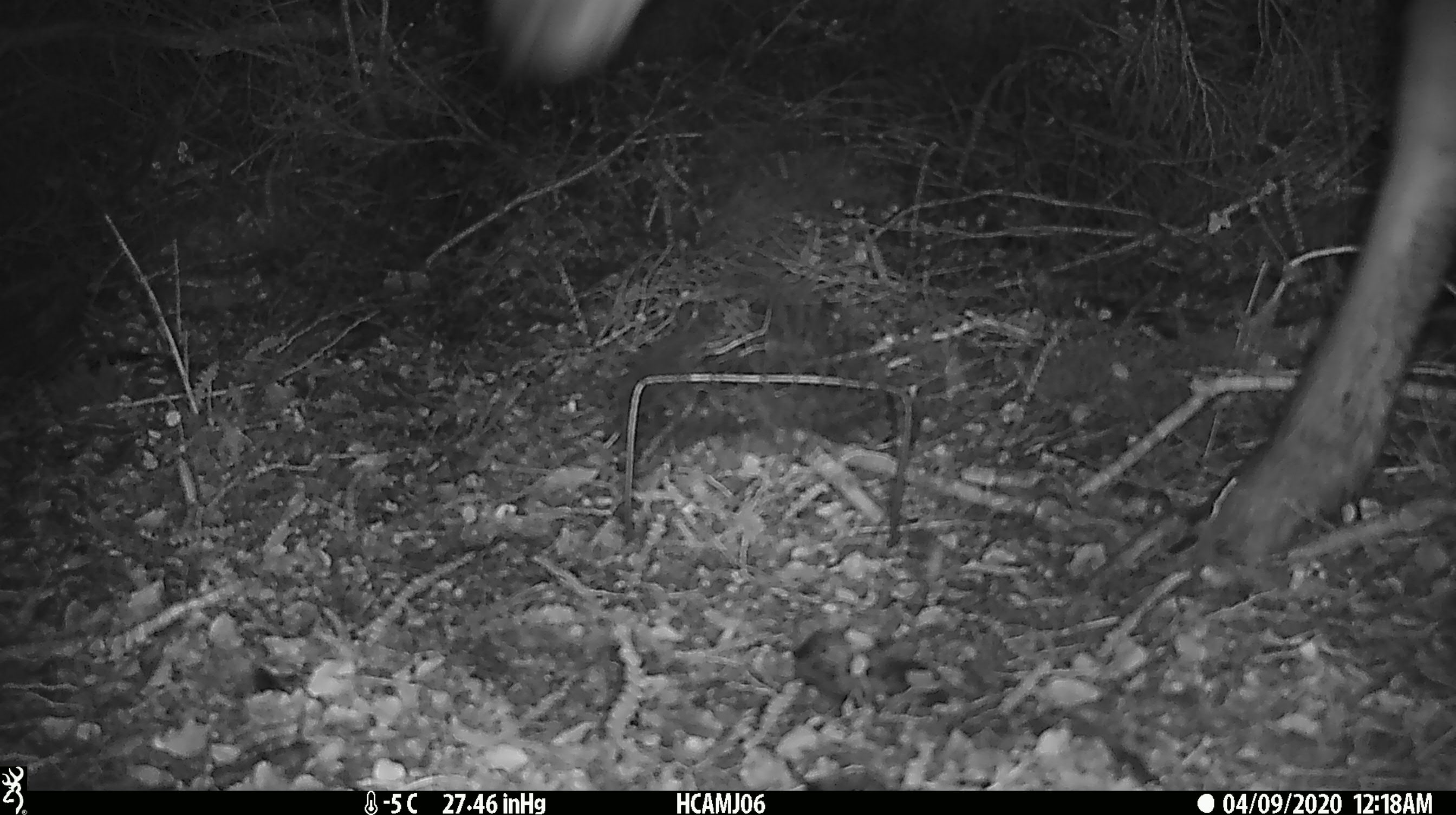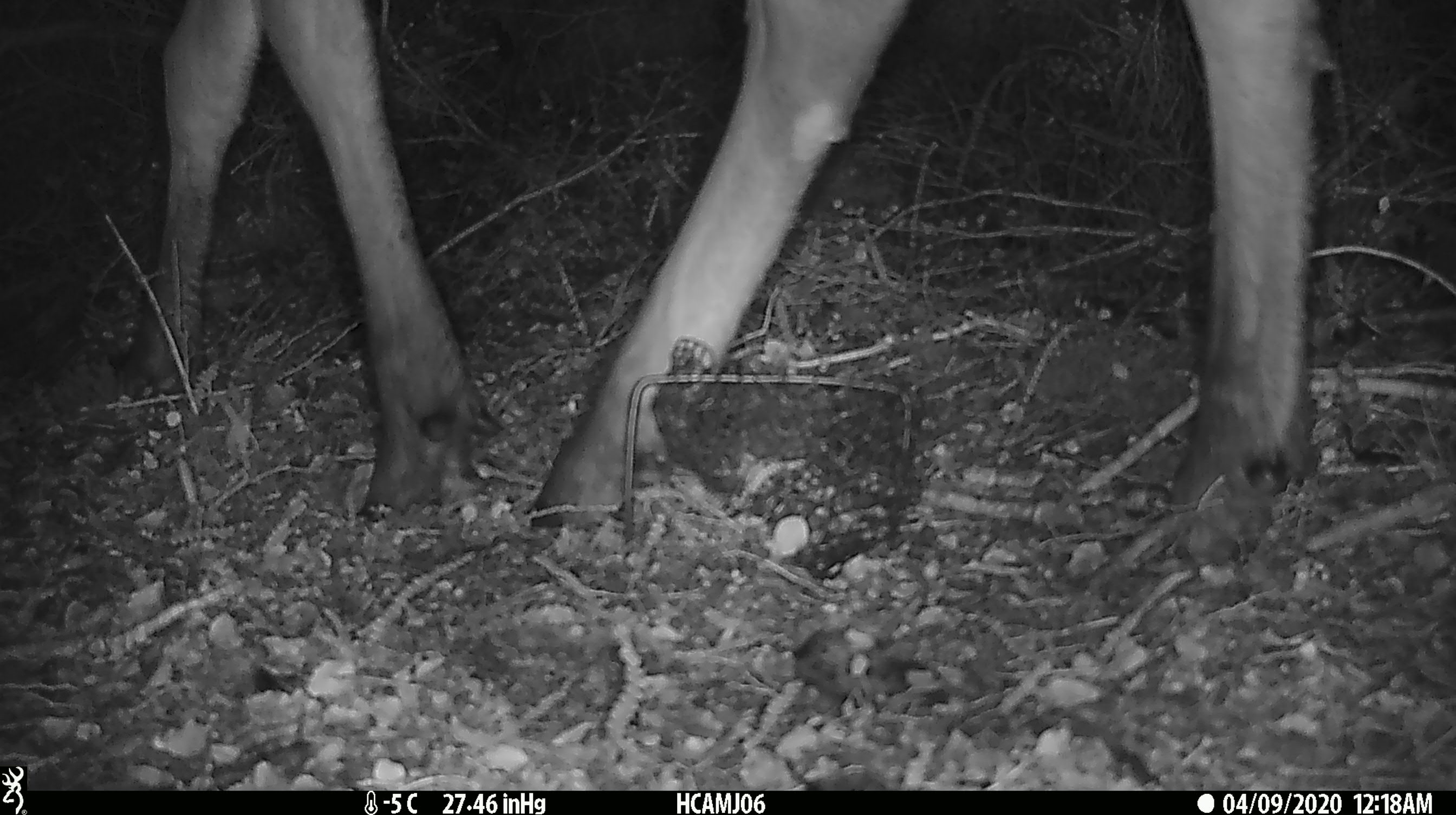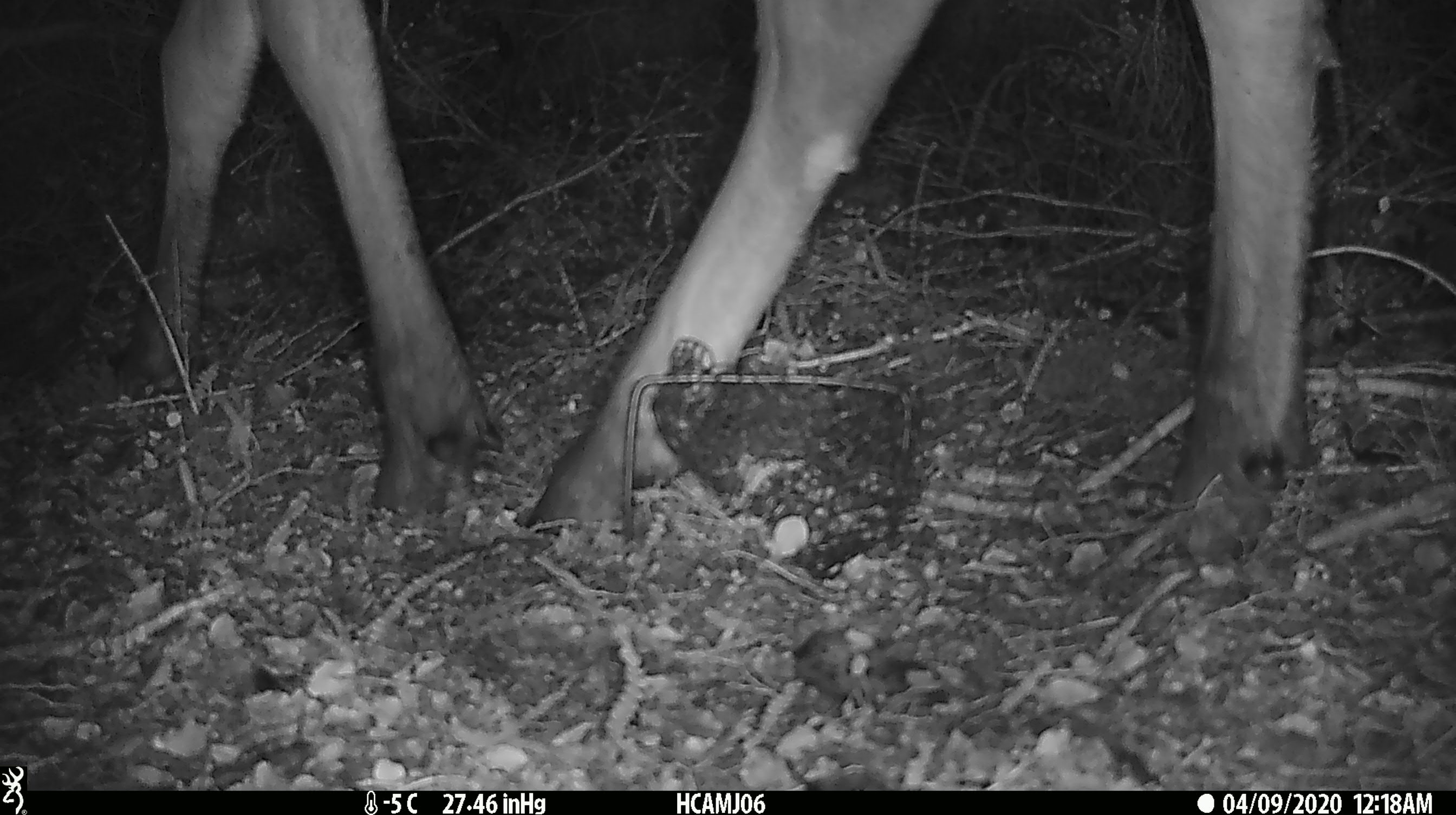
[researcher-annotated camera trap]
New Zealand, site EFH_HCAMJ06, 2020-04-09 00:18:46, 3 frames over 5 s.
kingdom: Animalia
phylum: Chordata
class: Mammalia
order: Artiodactyla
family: Cervidae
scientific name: Cervidae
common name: deer